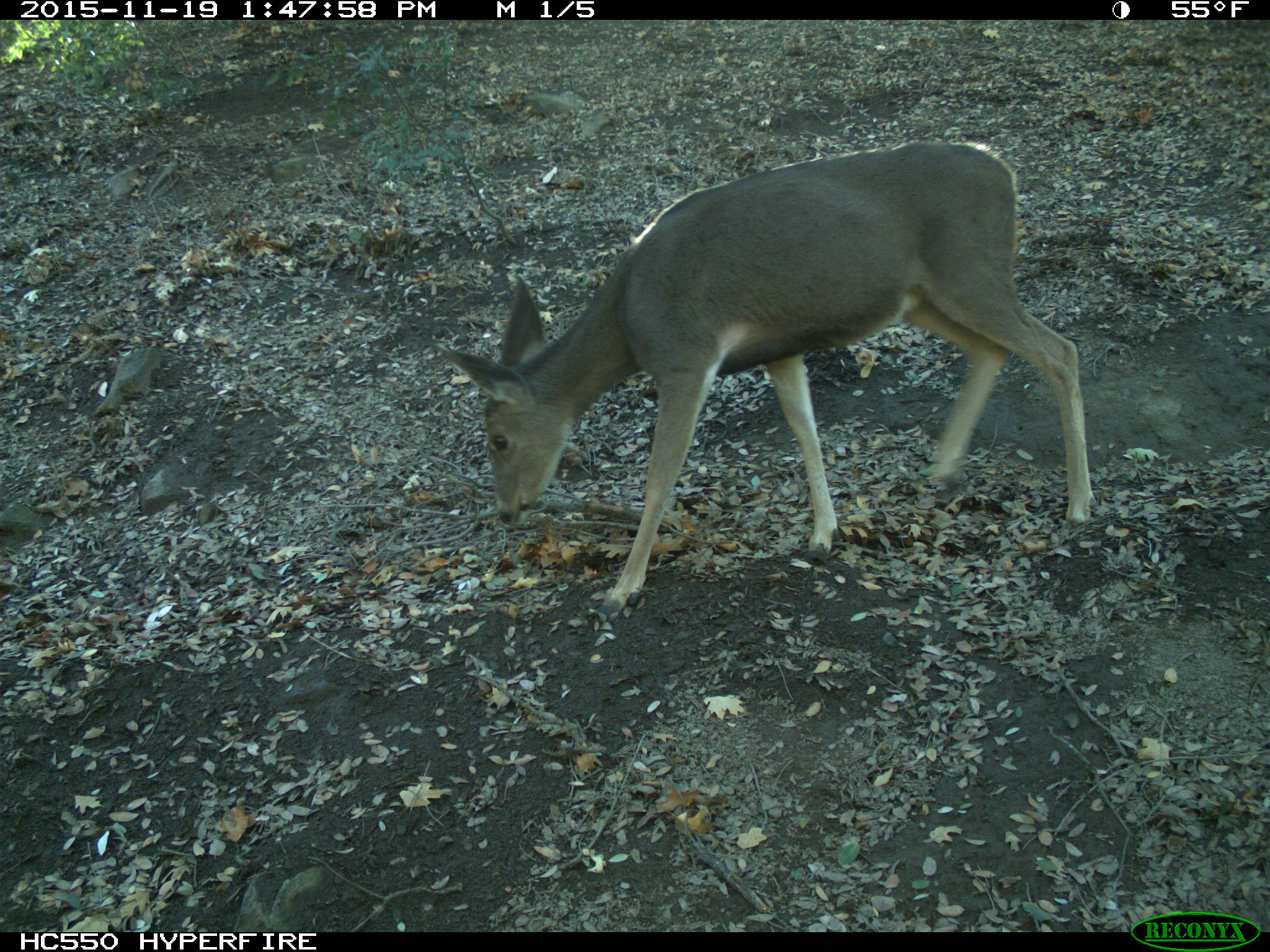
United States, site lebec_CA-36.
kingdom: Animalia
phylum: Chordata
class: Mammalia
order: Artiodactyla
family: Cervidae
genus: Odocoileus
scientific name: Odocoileus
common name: deer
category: unidentified deer